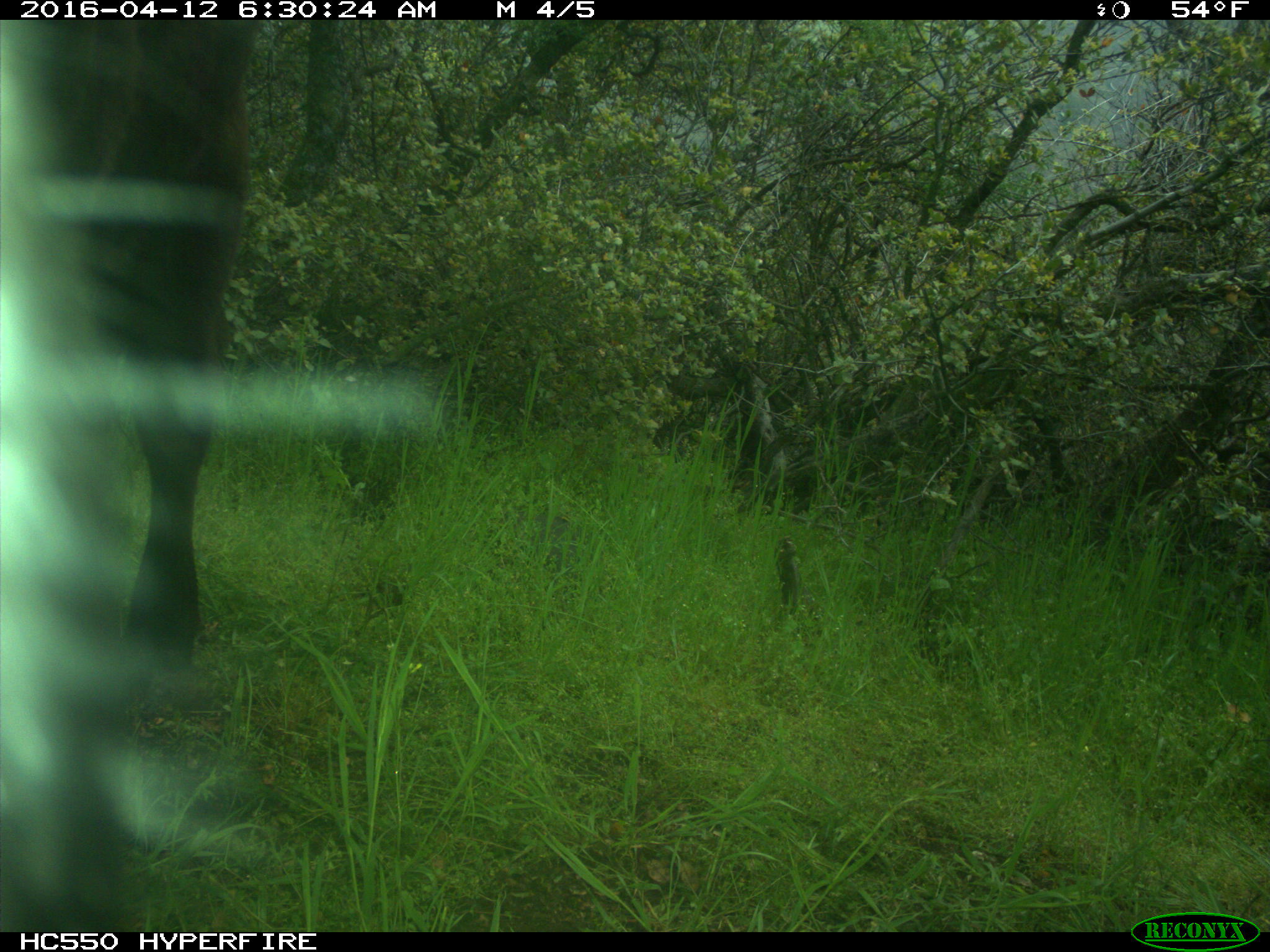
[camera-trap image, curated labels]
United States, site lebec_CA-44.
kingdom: Animalia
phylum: Chordata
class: Mammalia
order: Artiodactyla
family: Bovidae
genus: Bos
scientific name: Bos taurus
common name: domestic cow